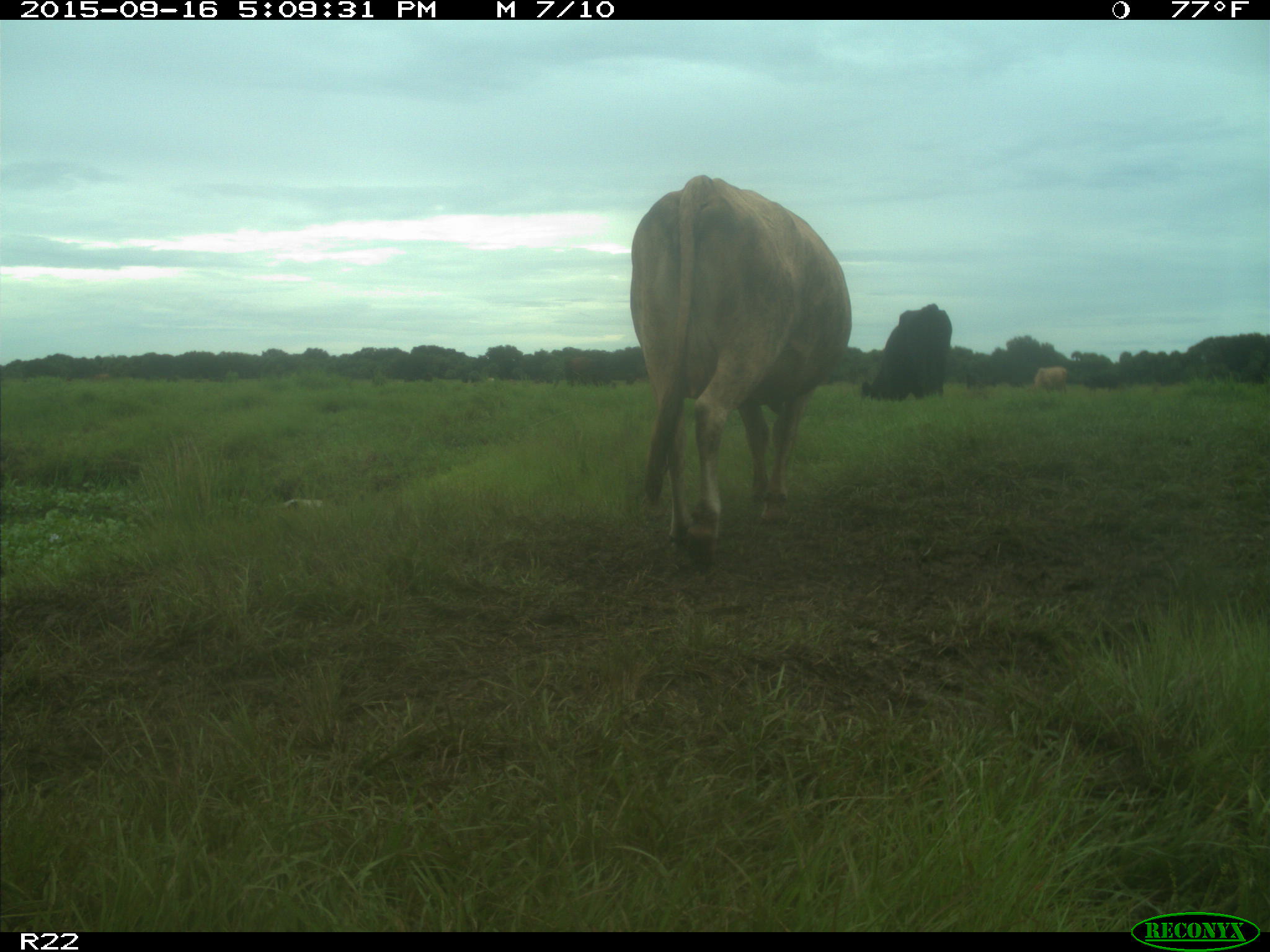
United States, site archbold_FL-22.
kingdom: Animalia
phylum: Chordata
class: Mammalia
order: Artiodactyla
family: Bovidae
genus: Bos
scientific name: Bos taurus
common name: domestic cow